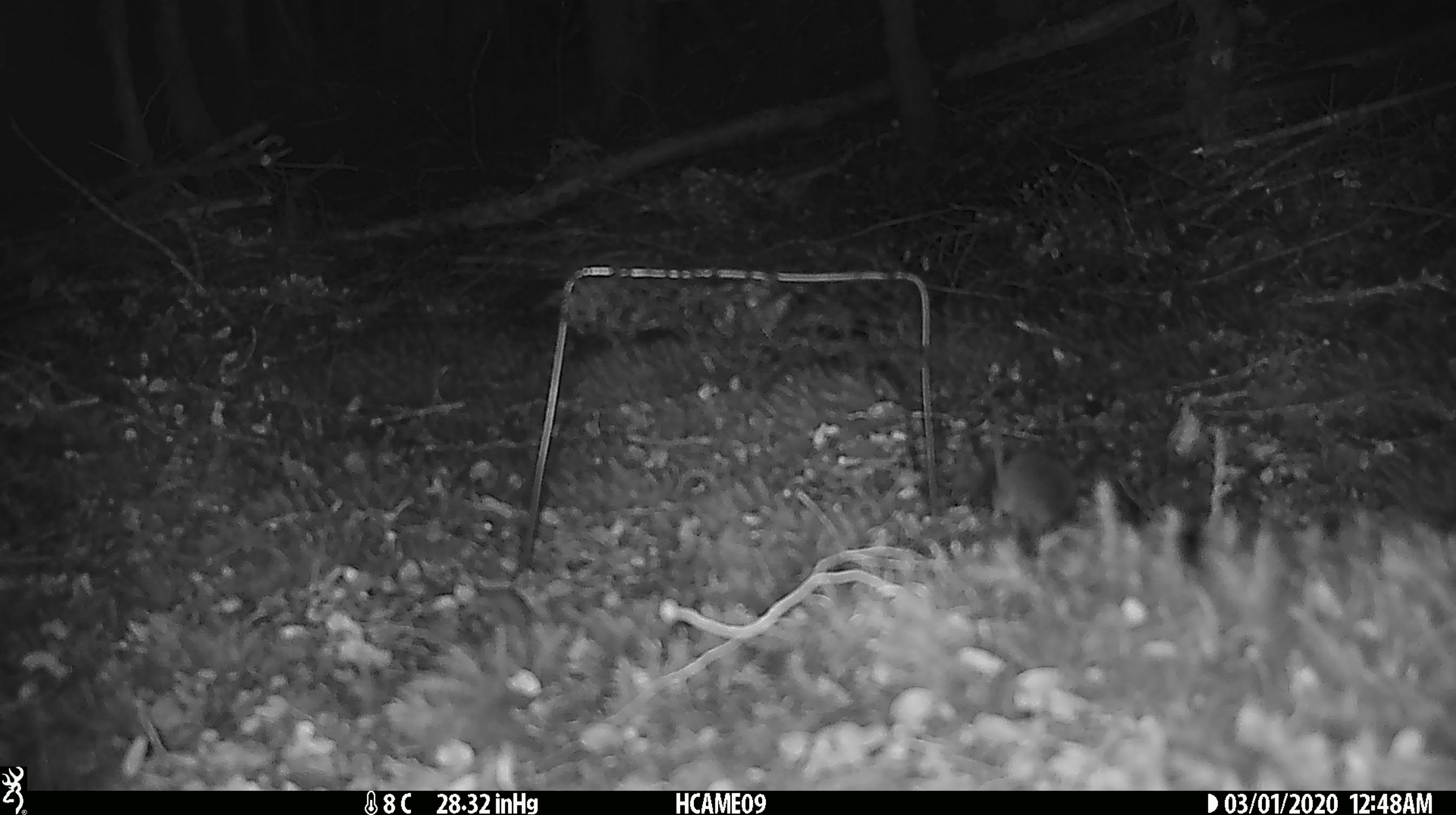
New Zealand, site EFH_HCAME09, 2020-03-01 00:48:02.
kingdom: Animalia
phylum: Chordata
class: Mammalia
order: Rodentia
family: Muridae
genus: Mus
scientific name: Mus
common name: mouse